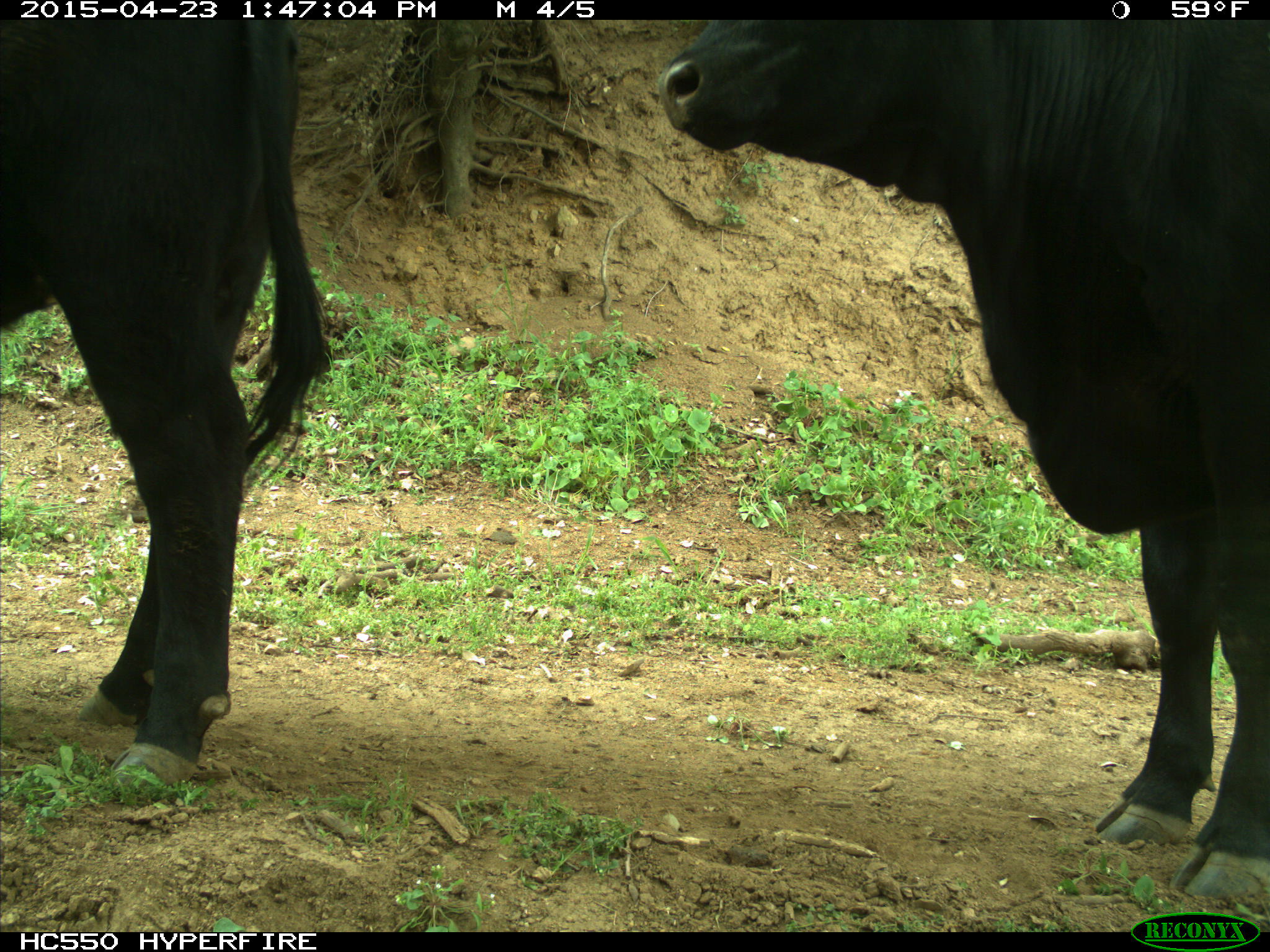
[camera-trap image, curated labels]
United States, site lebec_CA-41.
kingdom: Animalia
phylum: Chordata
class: Mammalia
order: Artiodactyla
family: Bovidae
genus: Bos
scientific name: Bos taurus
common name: domestic cow